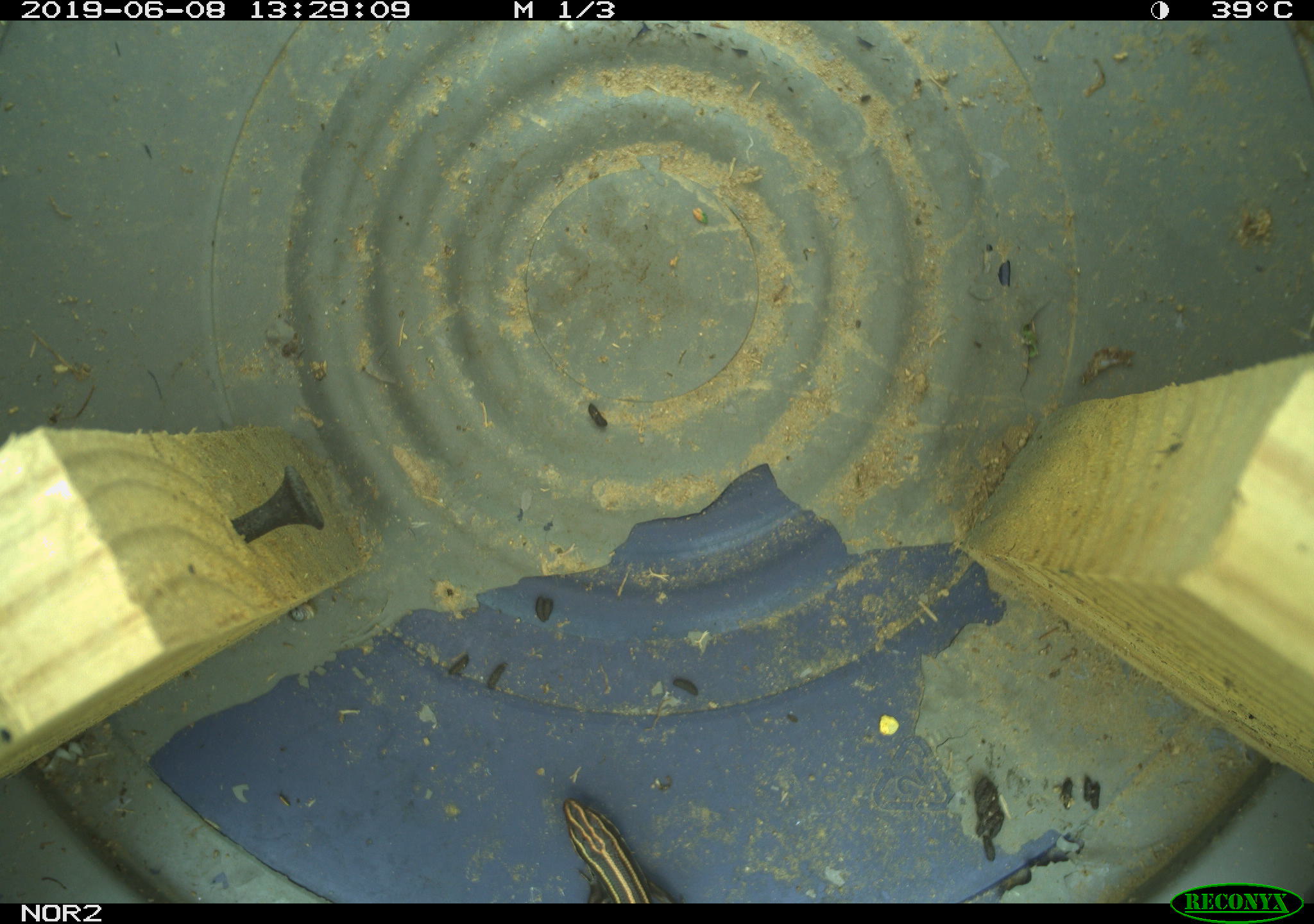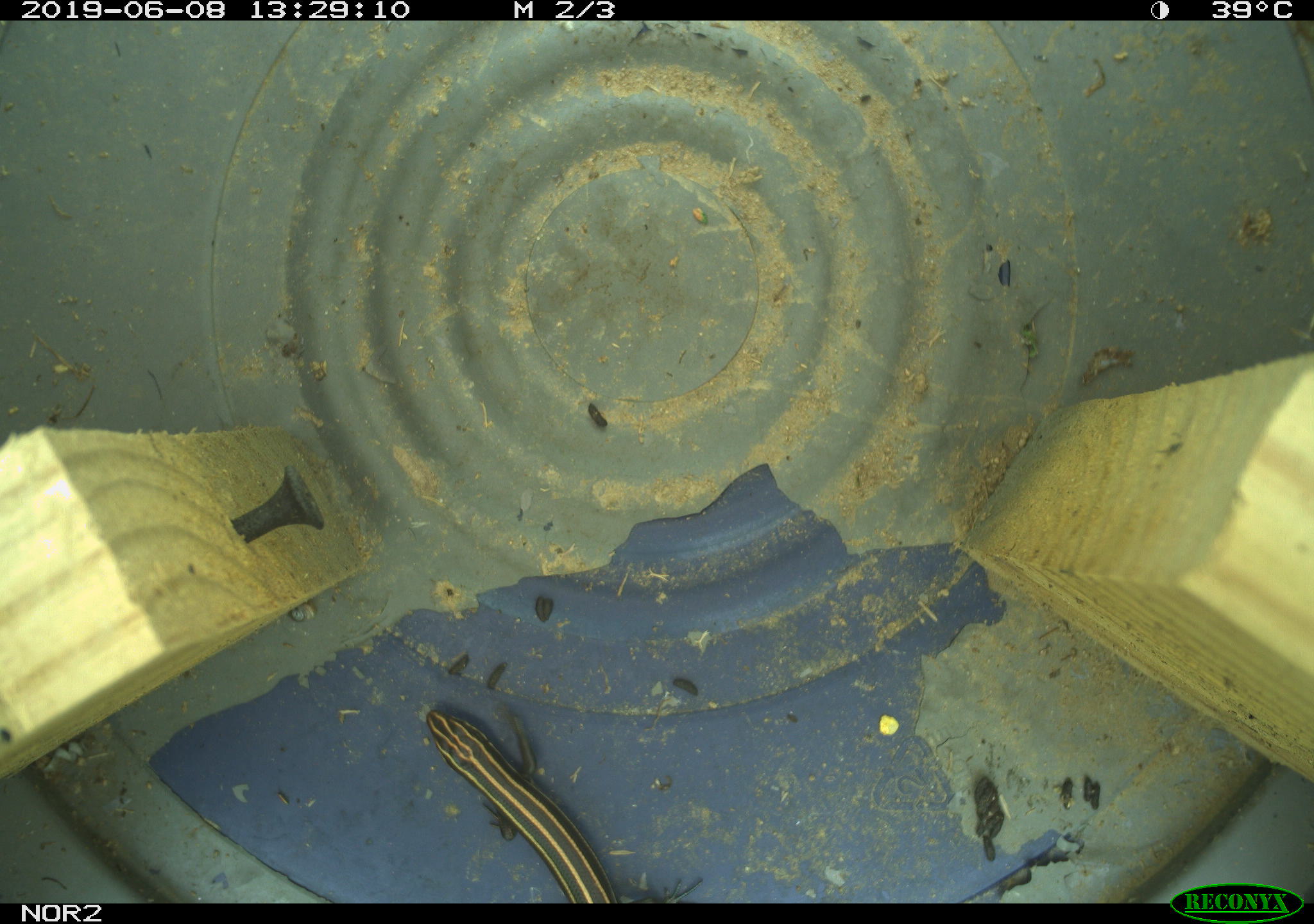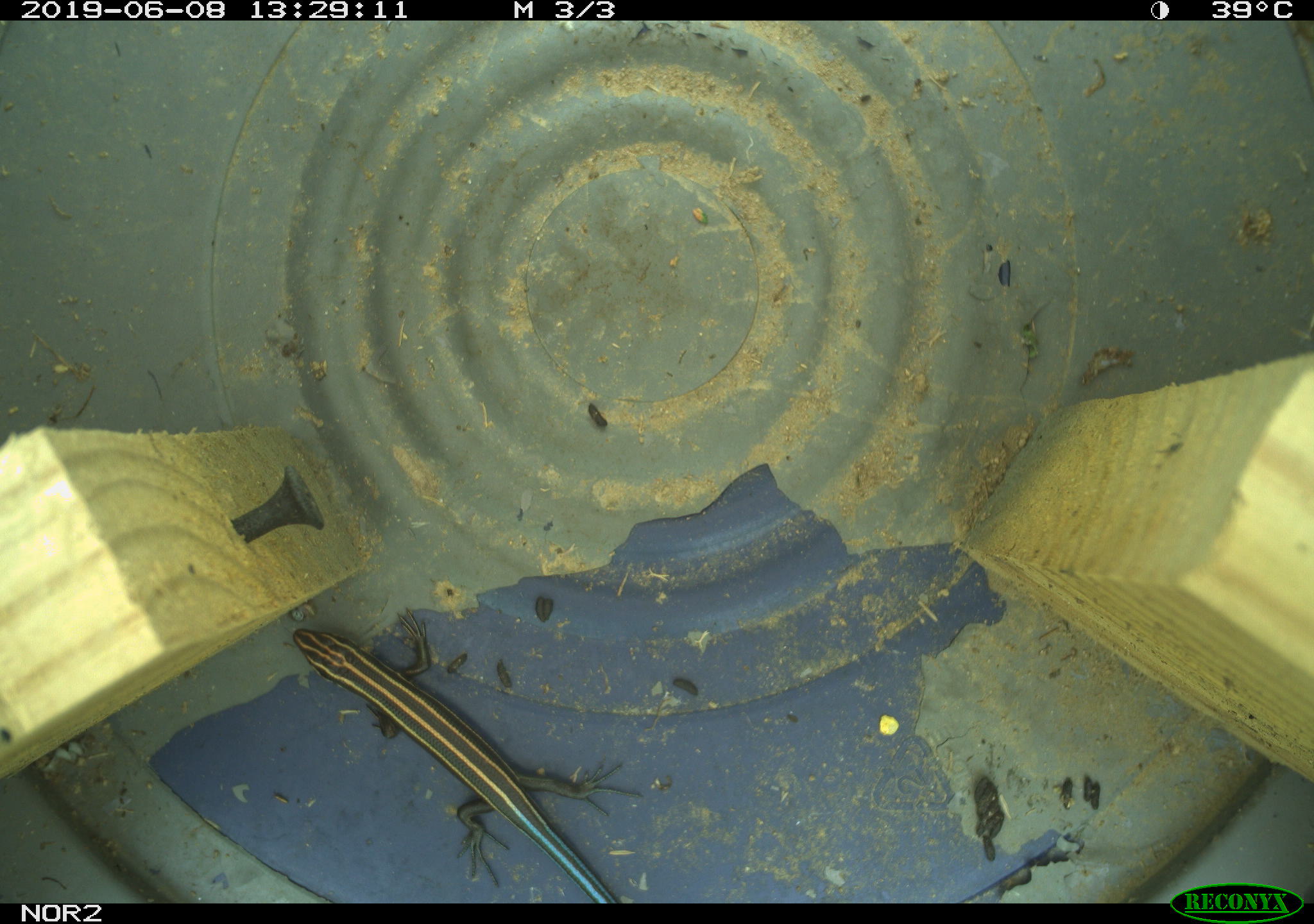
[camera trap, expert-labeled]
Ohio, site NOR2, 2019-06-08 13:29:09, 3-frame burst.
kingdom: Animalia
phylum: Chordata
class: Reptilia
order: Squamata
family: Scincidae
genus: Plestiodon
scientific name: Plestiodon fasciatus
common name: common five-lined skink